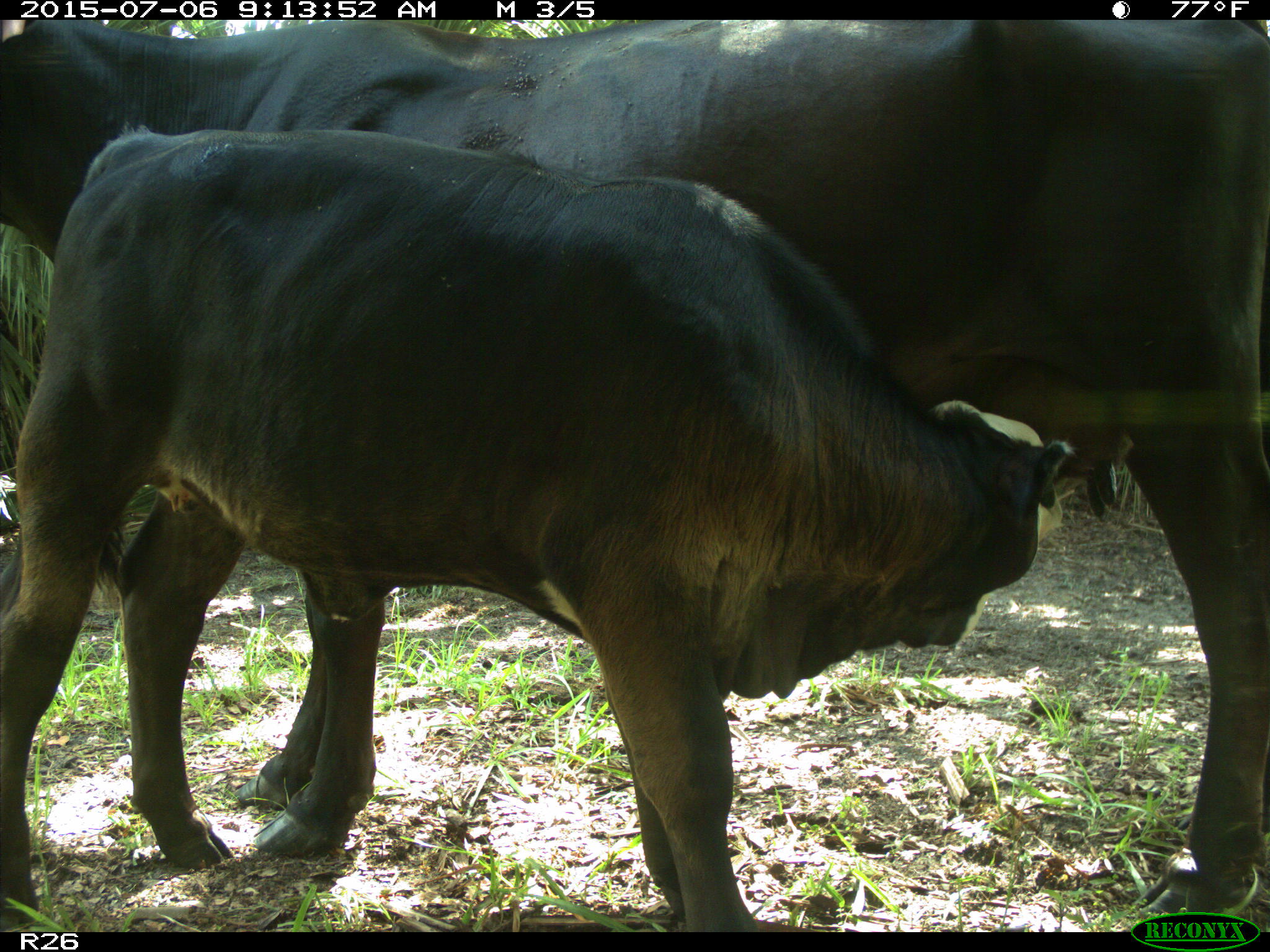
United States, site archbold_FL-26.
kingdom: Animalia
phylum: Chordata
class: Mammalia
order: Artiodactyla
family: Bovidae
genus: Bos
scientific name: Bos taurus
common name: domestic cow